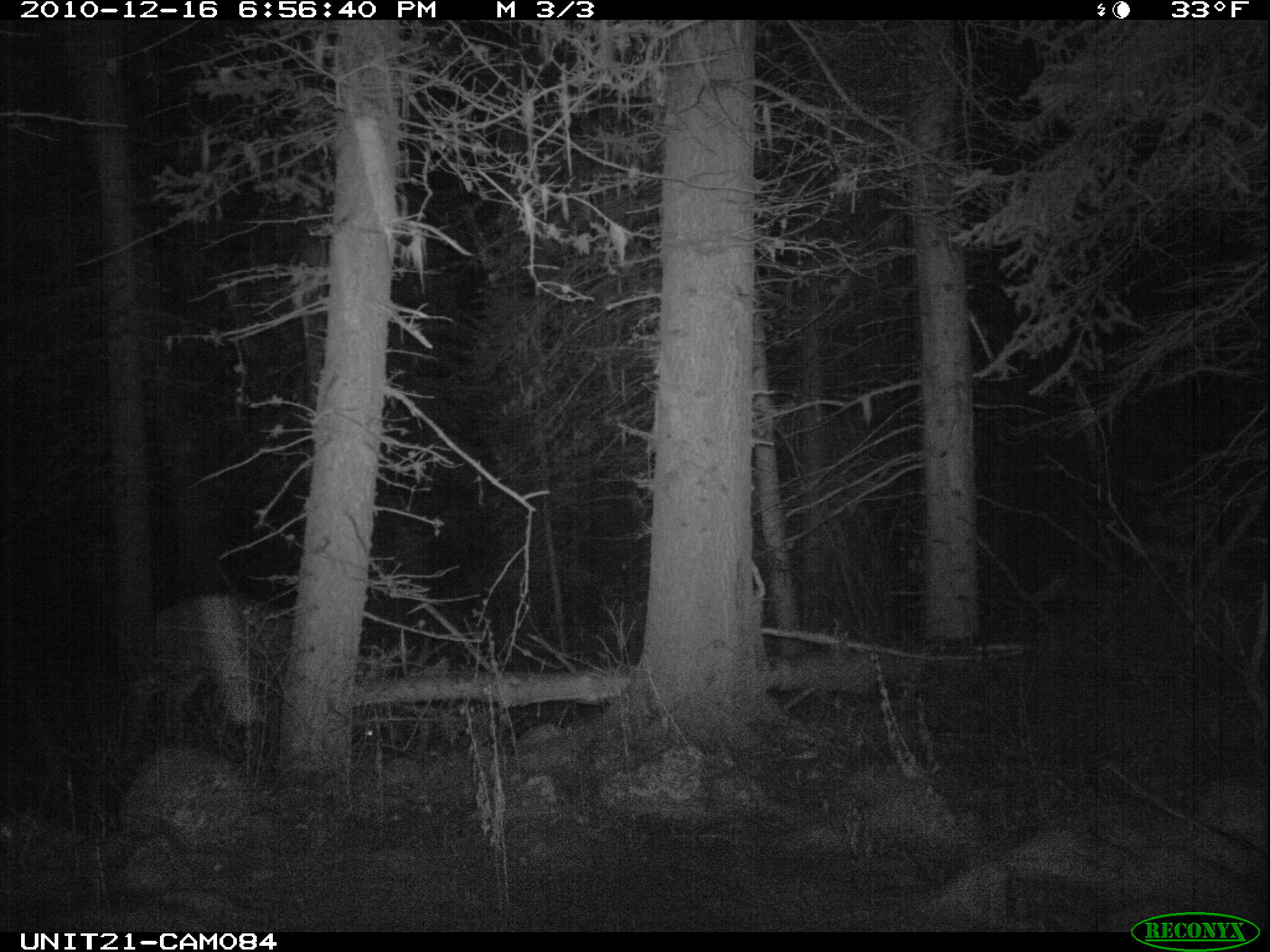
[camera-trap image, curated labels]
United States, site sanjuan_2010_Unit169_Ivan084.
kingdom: Animalia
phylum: Chordata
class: Mammalia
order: Artiodactyla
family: Cervidae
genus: Odocoileus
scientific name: Odocoileus hemionus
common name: mule deer